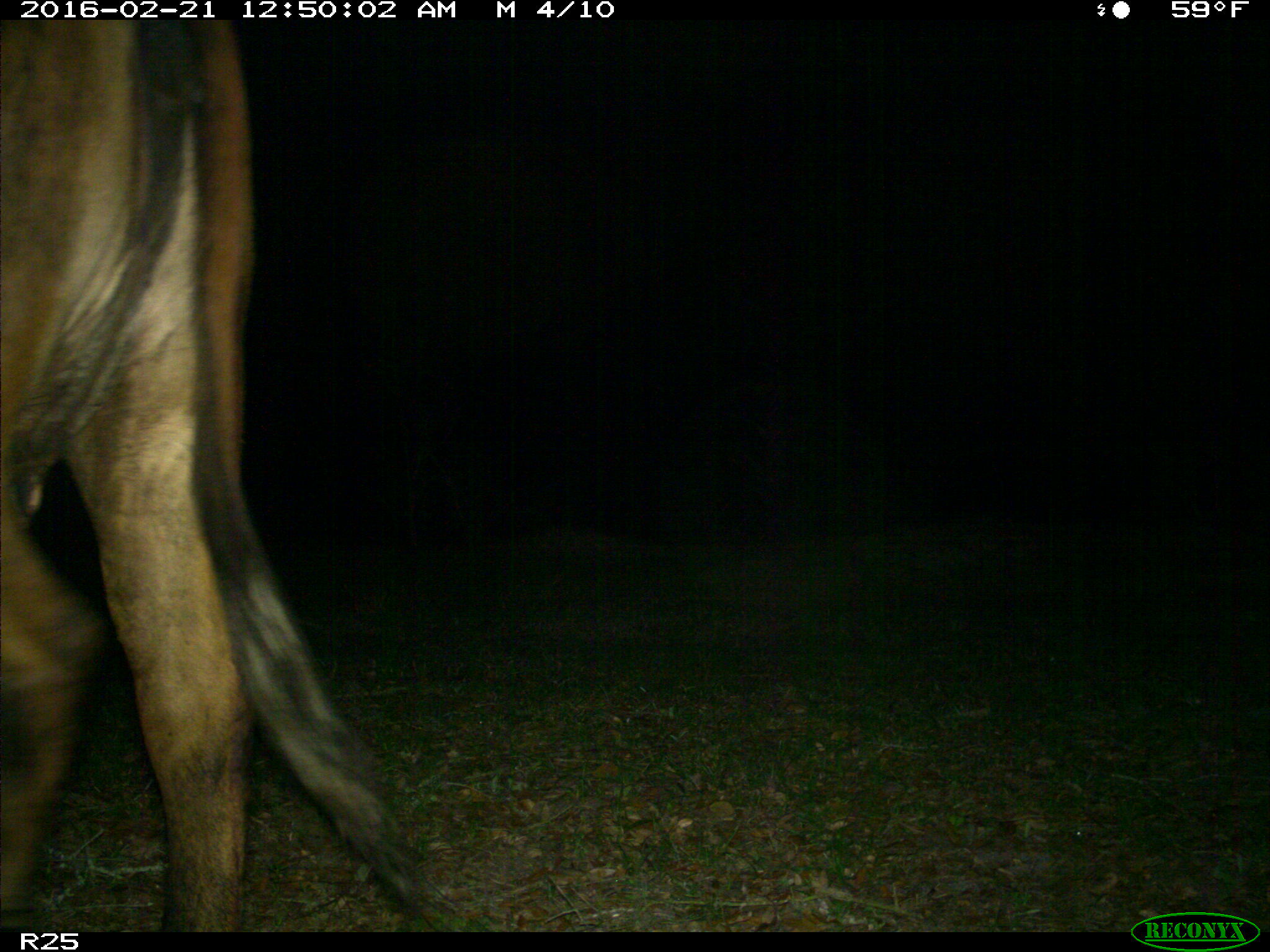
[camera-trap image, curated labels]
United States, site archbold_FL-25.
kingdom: Animalia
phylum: Chordata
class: Mammalia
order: Artiodactyla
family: Bovidae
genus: Bos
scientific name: Bos taurus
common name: domestic cow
Bos taurus (domestic cow).